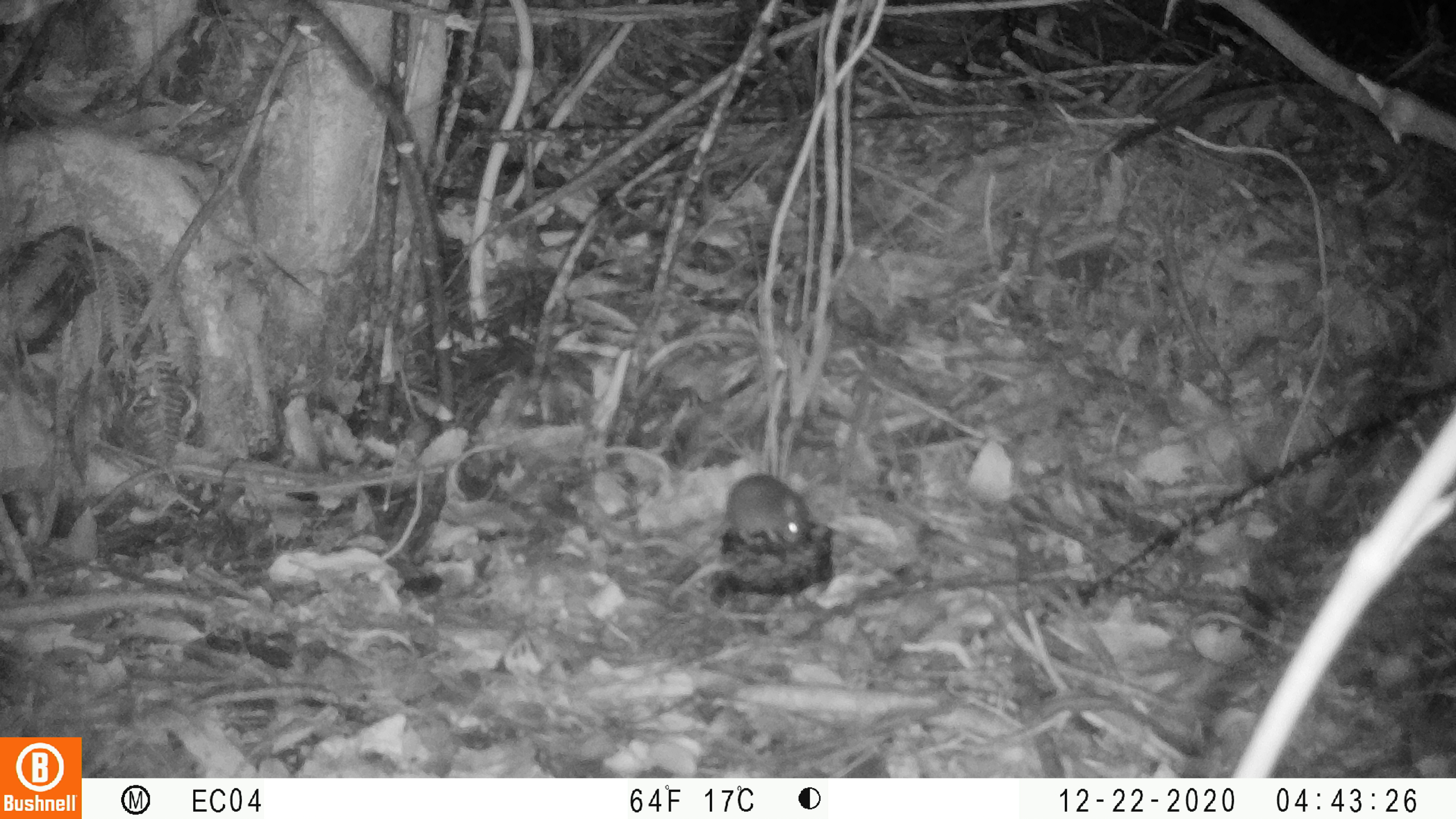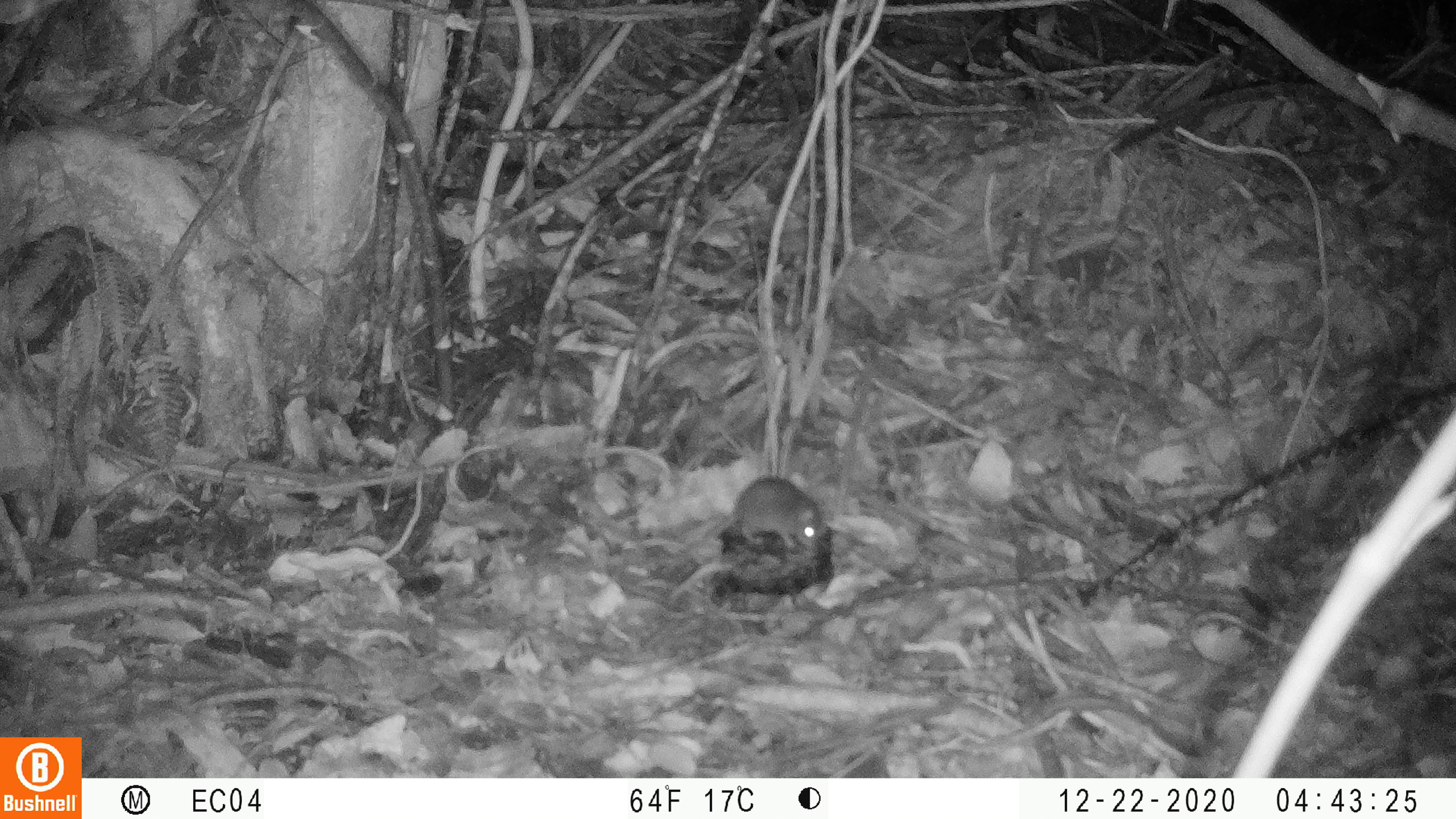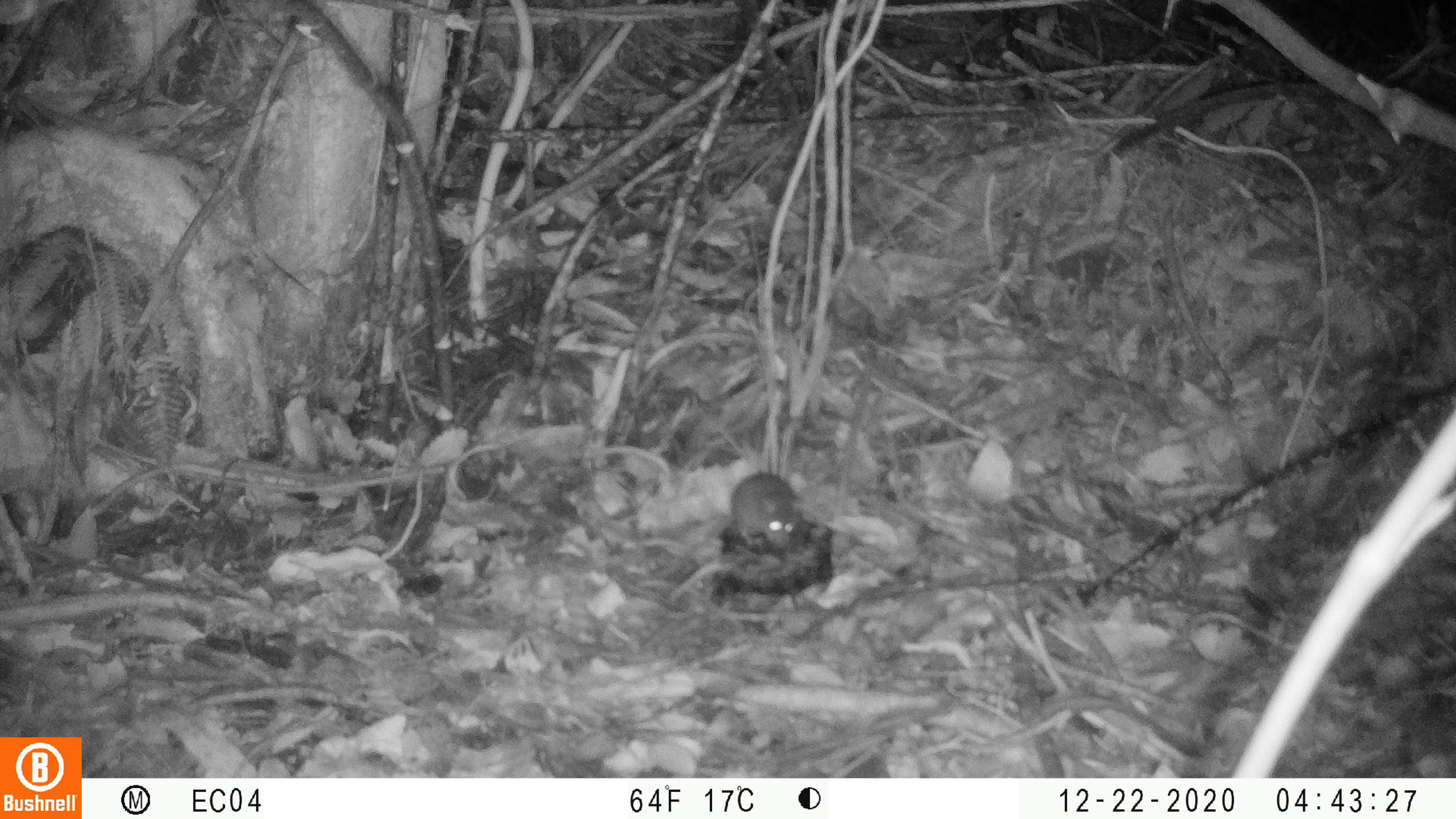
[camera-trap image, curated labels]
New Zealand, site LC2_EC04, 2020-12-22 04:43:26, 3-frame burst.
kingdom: Animalia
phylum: Chordata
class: Mammalia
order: Rodentia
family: Muridae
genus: Mus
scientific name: Mus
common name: mouse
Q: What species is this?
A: Mouse (Mus).